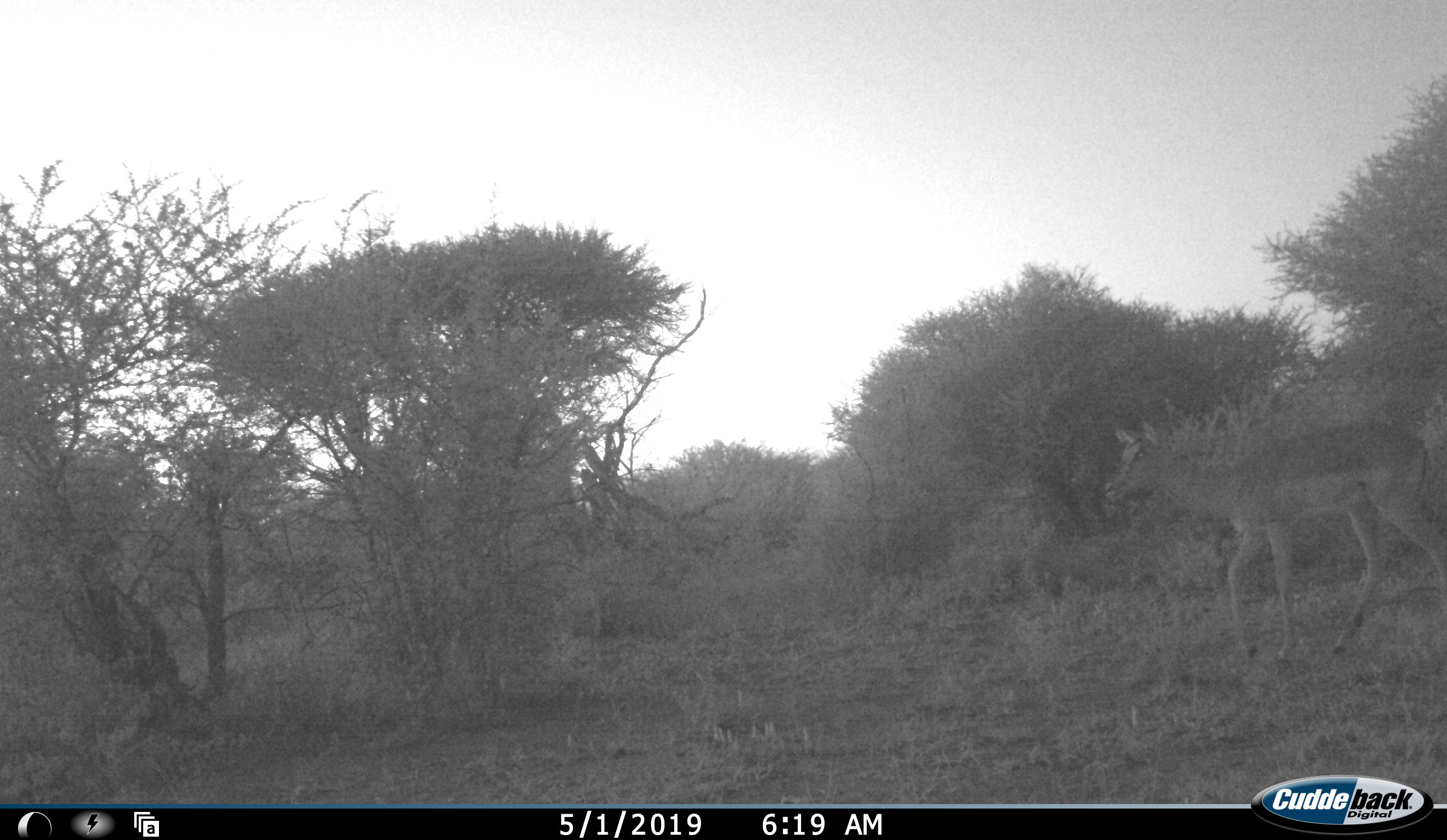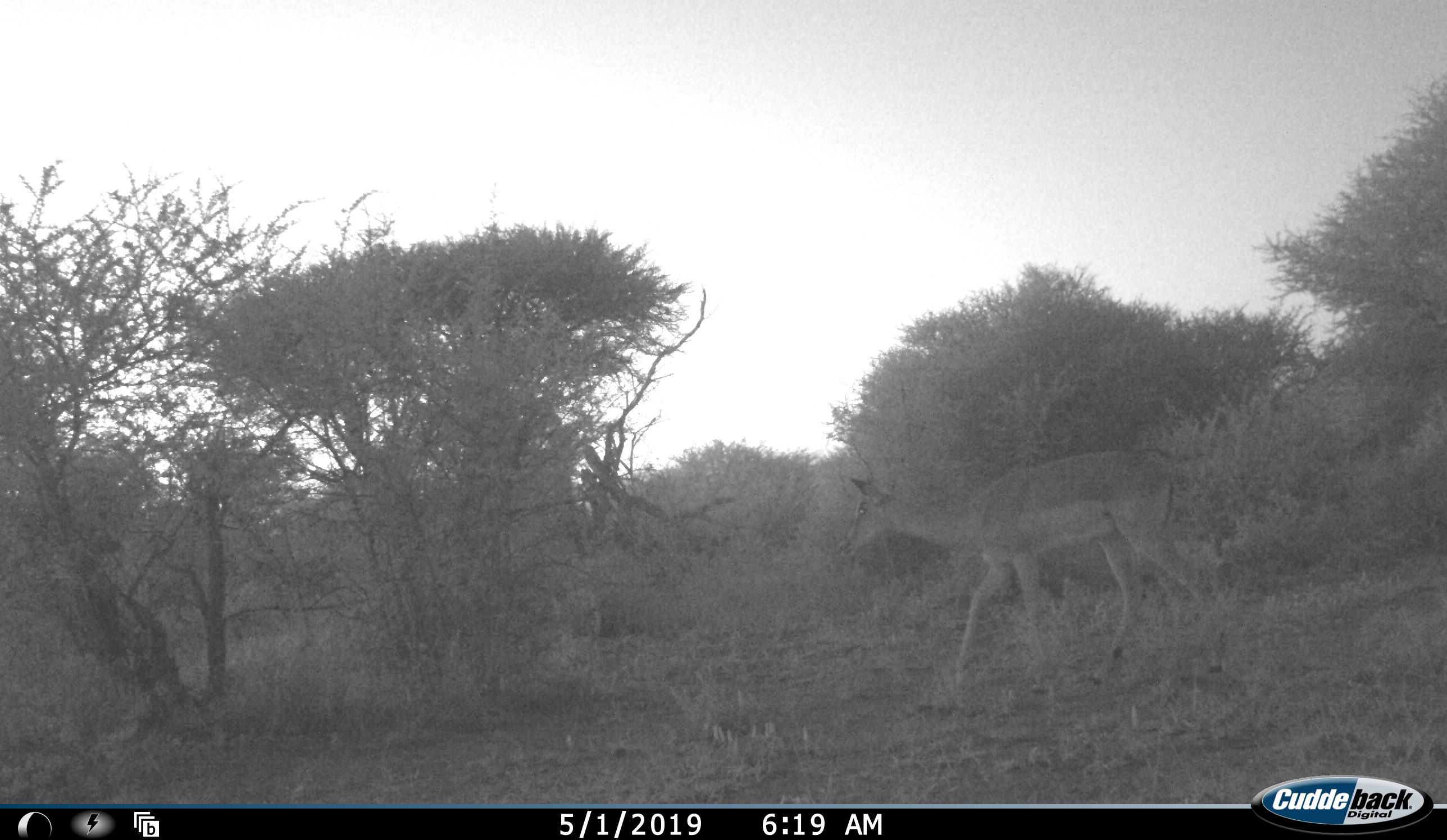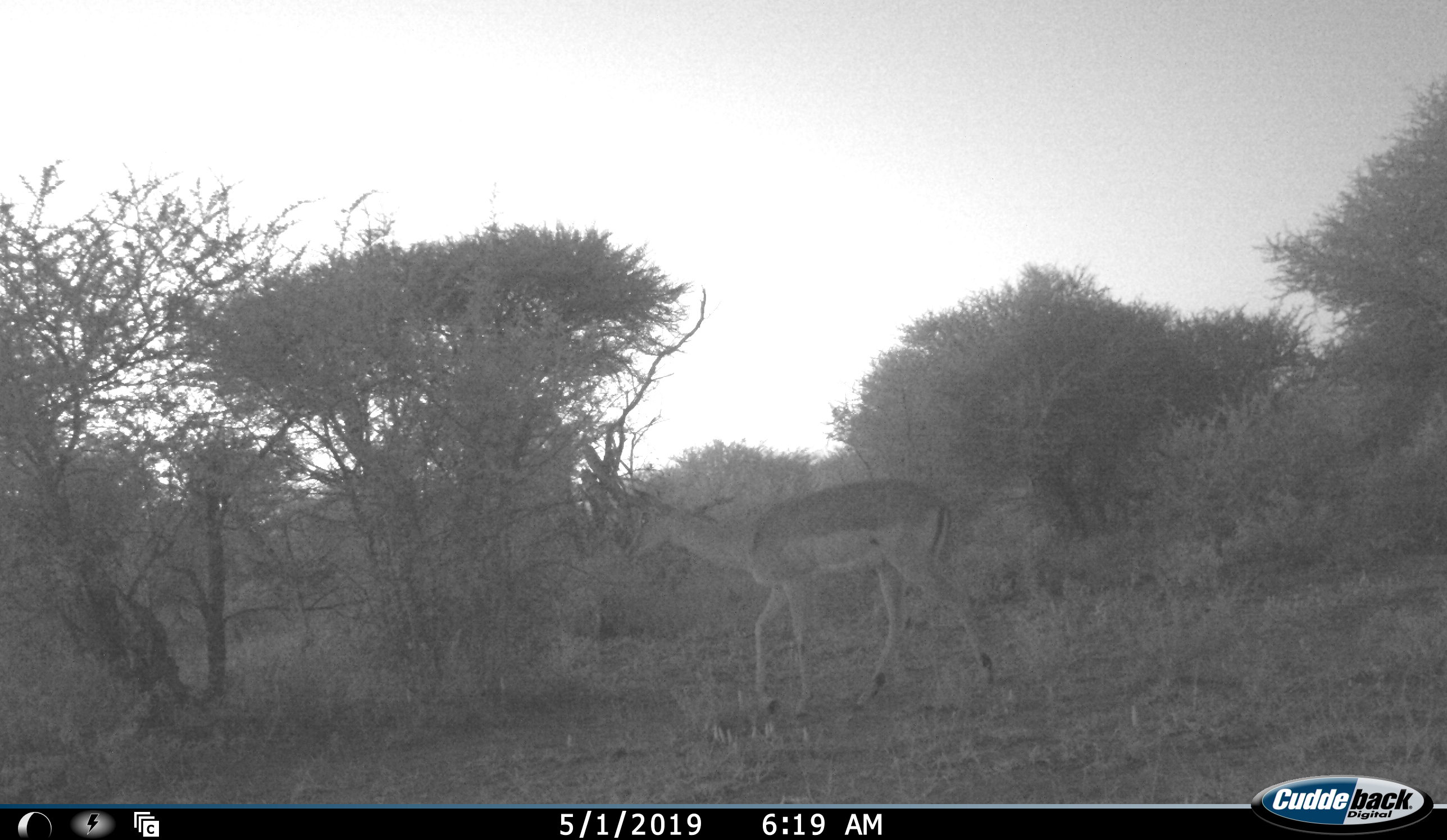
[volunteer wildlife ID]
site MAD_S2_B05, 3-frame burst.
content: unidentified animal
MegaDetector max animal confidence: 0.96